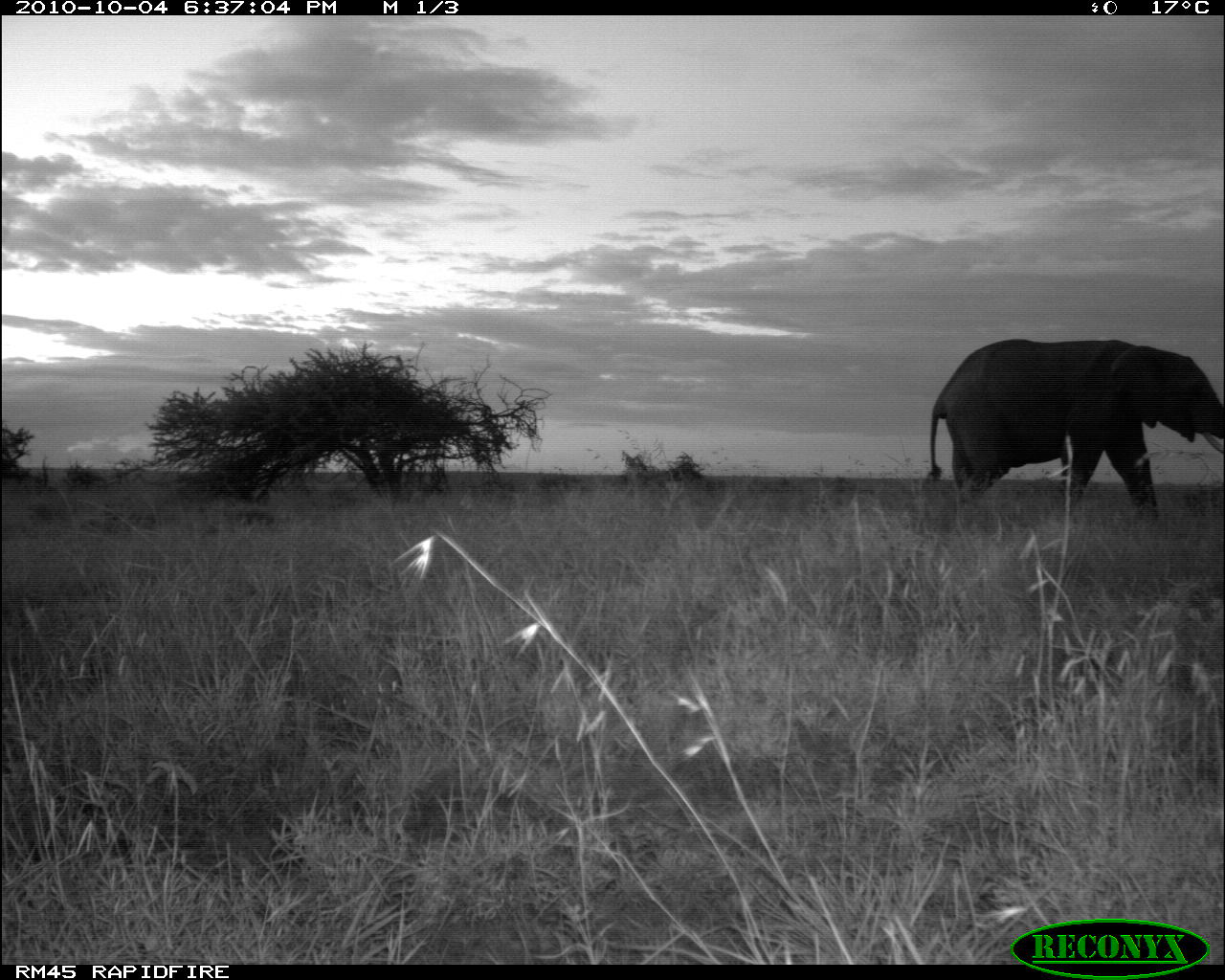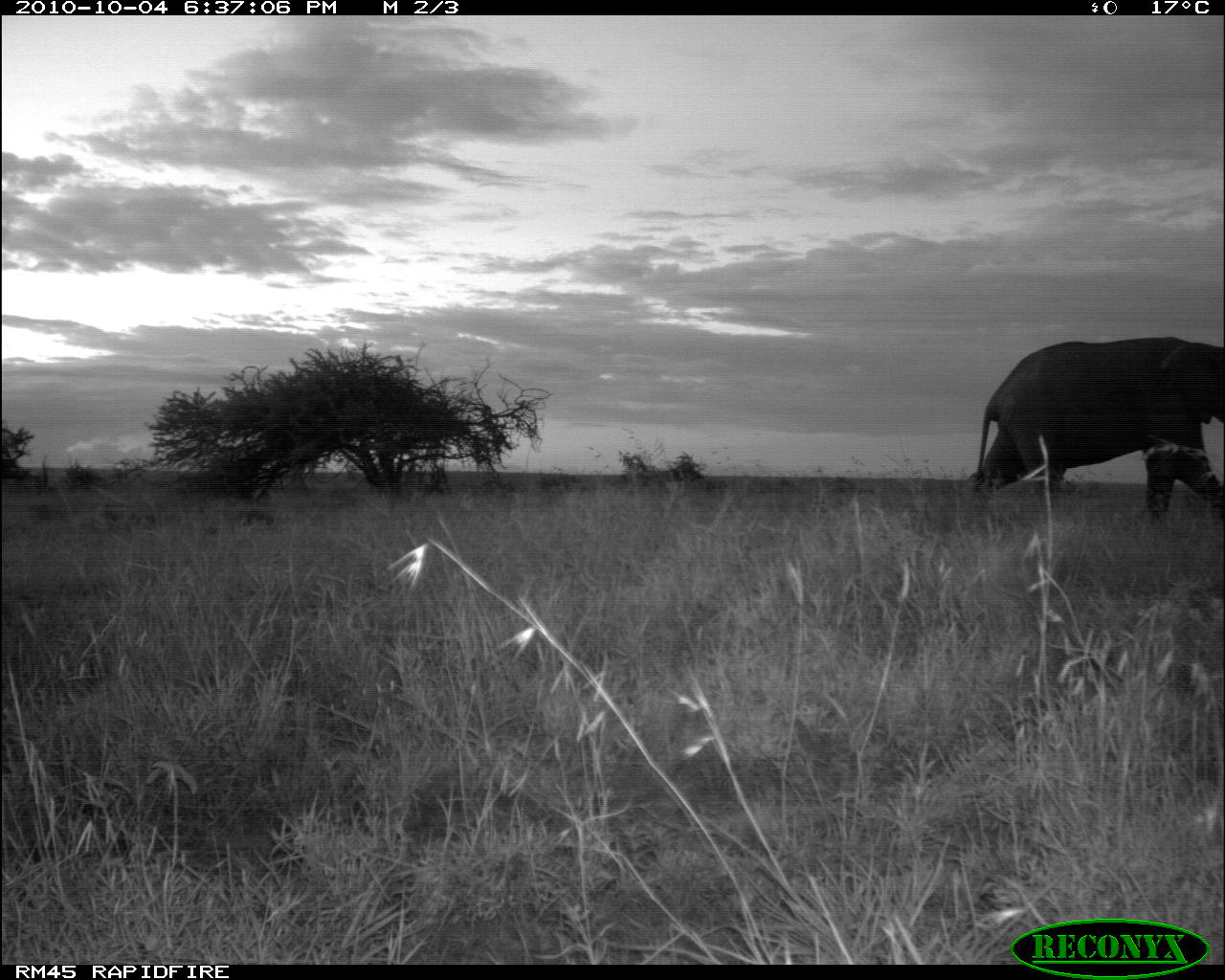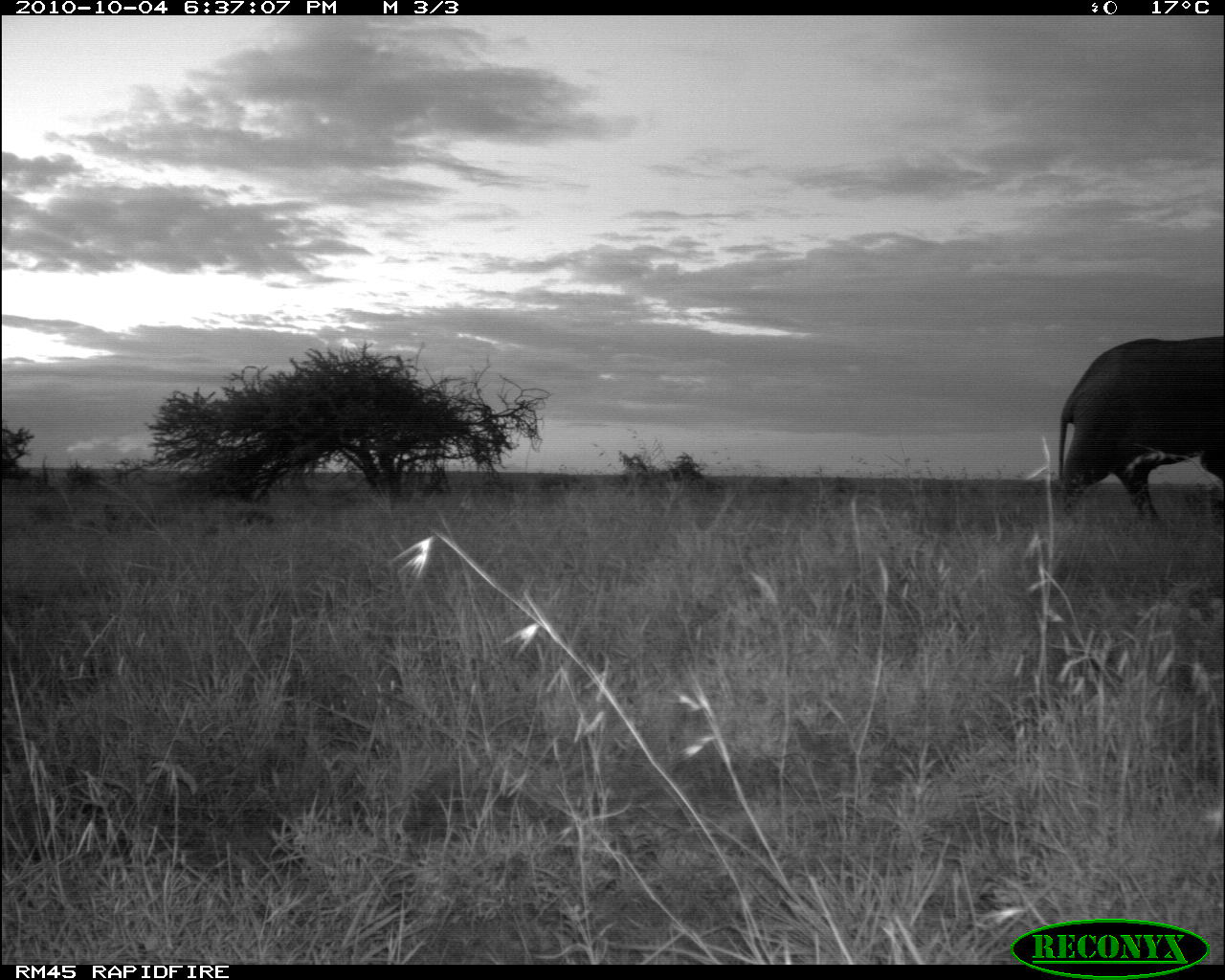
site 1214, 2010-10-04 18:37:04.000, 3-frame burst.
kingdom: Animalia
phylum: Chordata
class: Mammalia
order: Proboscidea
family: Elephantidae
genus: Loxodonta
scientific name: Loxodonta africana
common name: african bush elephant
Loxodonta africana (african bush elephant), count 1.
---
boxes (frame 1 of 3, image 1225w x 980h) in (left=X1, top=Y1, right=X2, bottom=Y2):
loxodonta africana: (left=927, top=337, right=1224, bottom=522)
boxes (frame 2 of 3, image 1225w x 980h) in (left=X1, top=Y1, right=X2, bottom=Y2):
loxodonta africana: (left=956, top=332, right=1223, bottom=526)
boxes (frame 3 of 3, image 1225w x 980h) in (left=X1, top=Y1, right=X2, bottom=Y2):
loxodonta africana: (left=1050, top=329, right=1224, bottom=523)